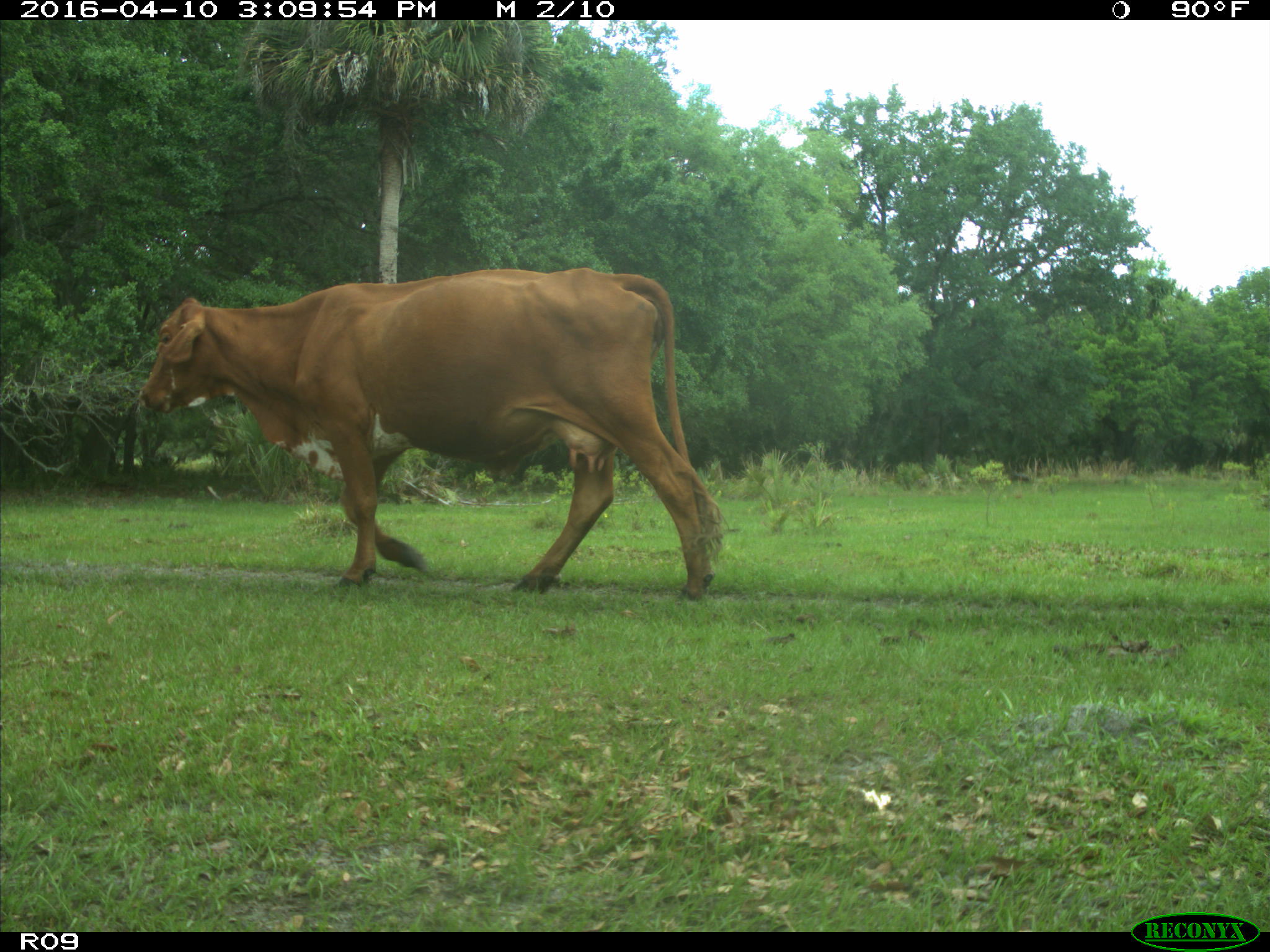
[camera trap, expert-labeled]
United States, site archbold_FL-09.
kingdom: Animalia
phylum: Chordata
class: Mammalia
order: Artiodactyla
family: Bovidae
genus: Bos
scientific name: Bos taurus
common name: domestic cow